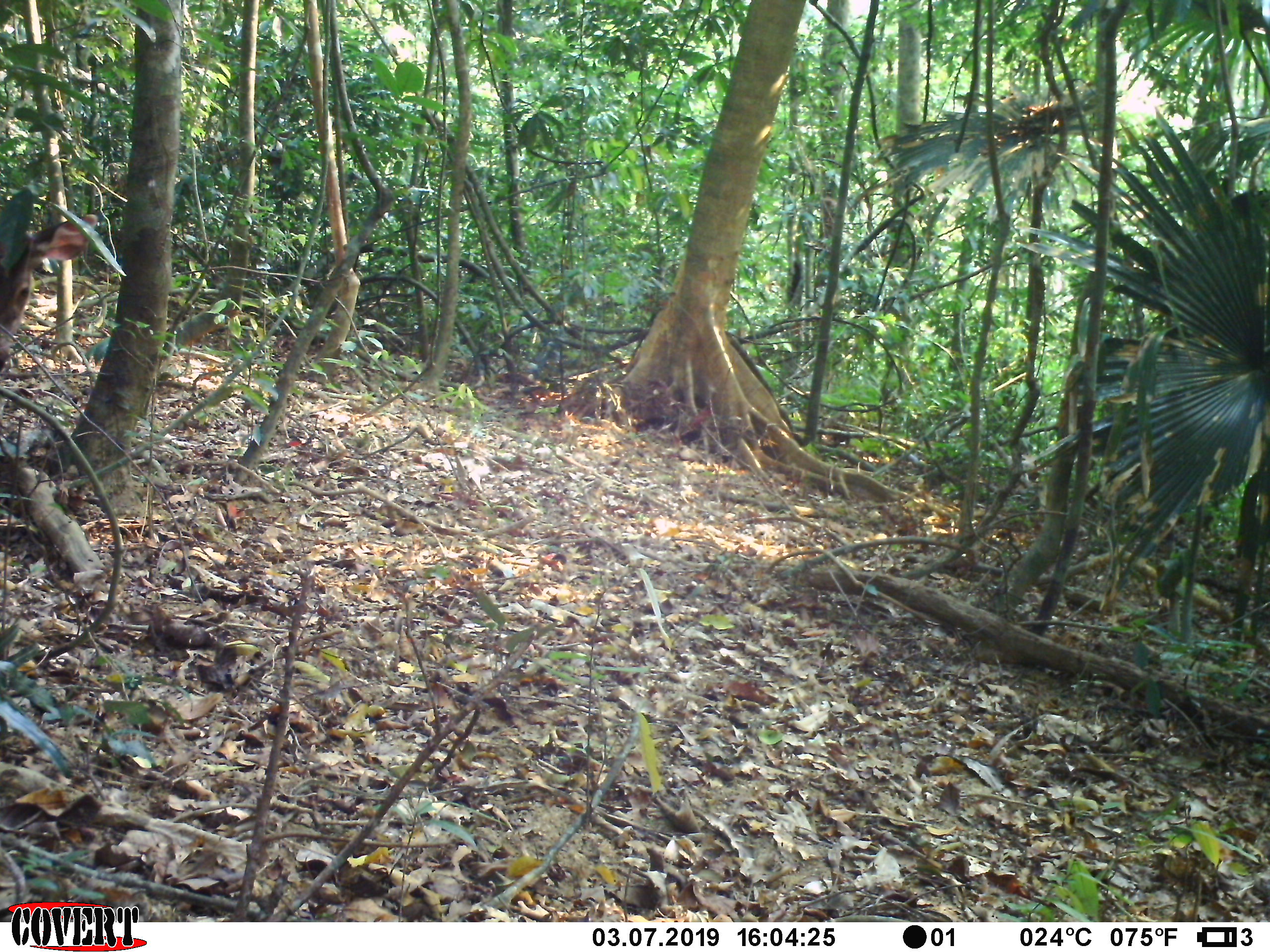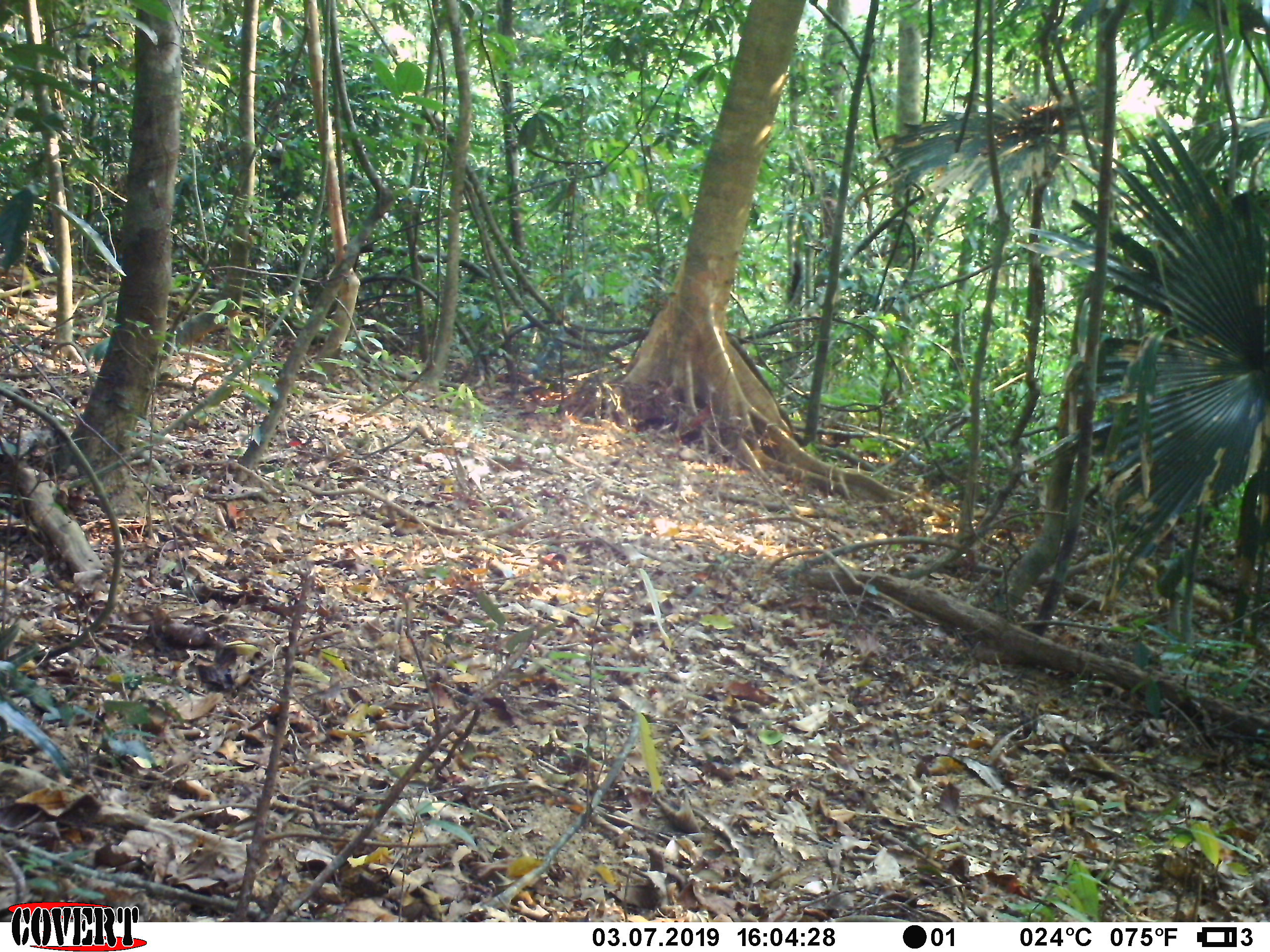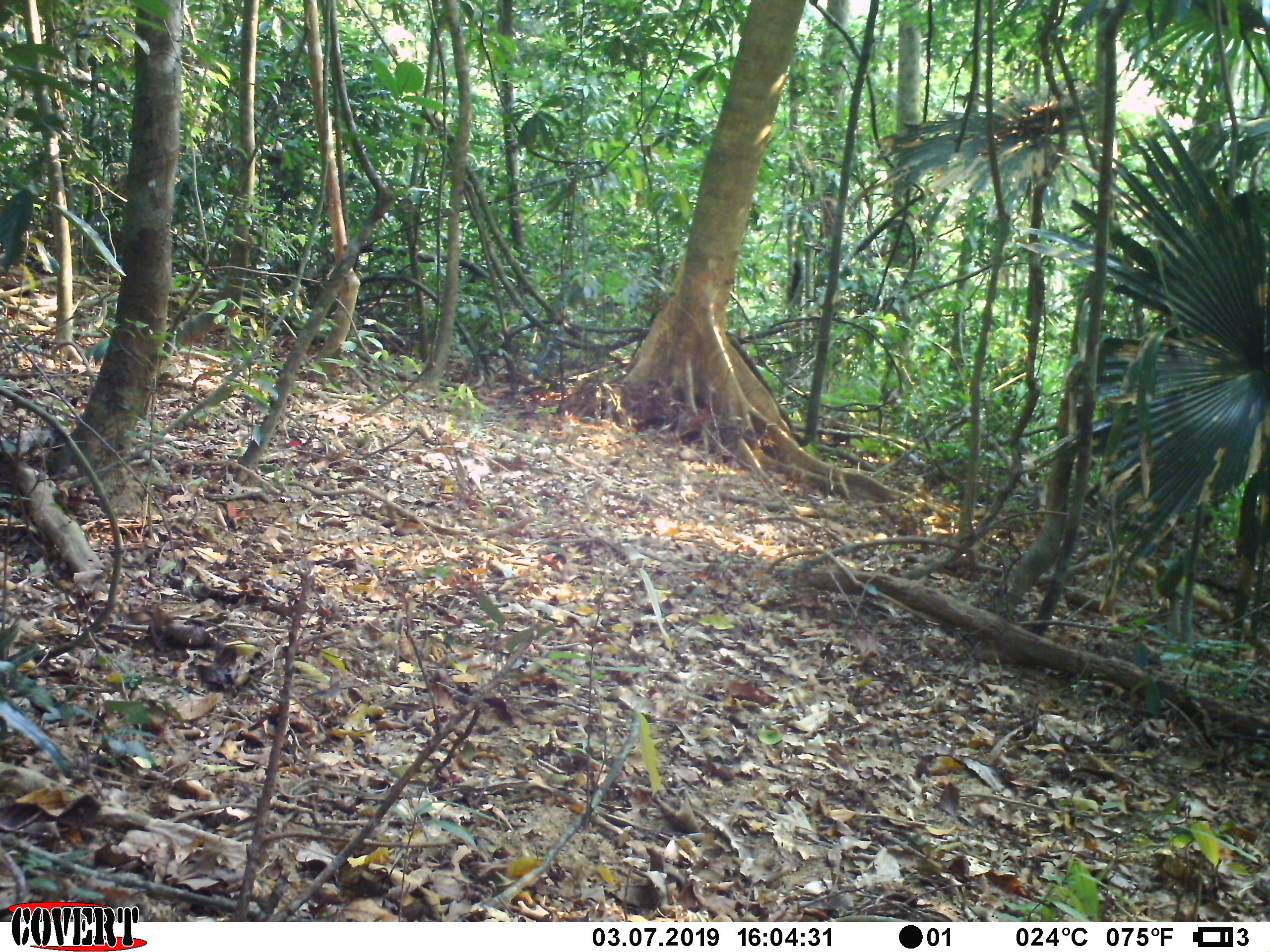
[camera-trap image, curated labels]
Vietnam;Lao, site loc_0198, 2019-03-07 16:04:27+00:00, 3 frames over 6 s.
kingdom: Animalia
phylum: Chordata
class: Mammalia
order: Artiodactyla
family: Cervidae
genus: Rusa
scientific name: Rusa unicolor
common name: sambar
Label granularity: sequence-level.